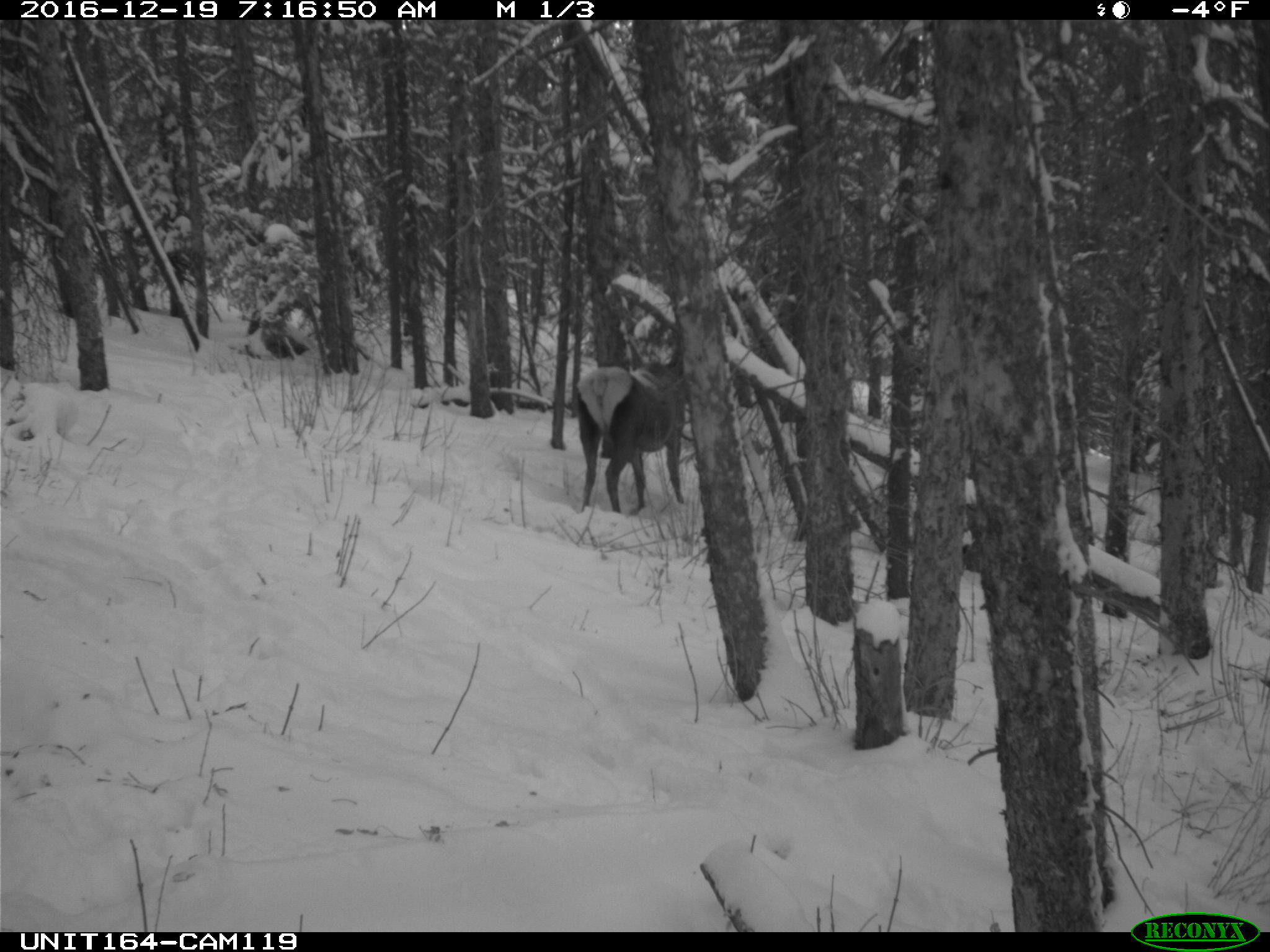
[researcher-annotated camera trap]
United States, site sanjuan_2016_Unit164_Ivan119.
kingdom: Animalia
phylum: Chordata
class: Mammalia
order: Artiodactyla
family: Cervidae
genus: Cervus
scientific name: Cervus elaphus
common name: red deer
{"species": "Cervus elaphus (red deer)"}